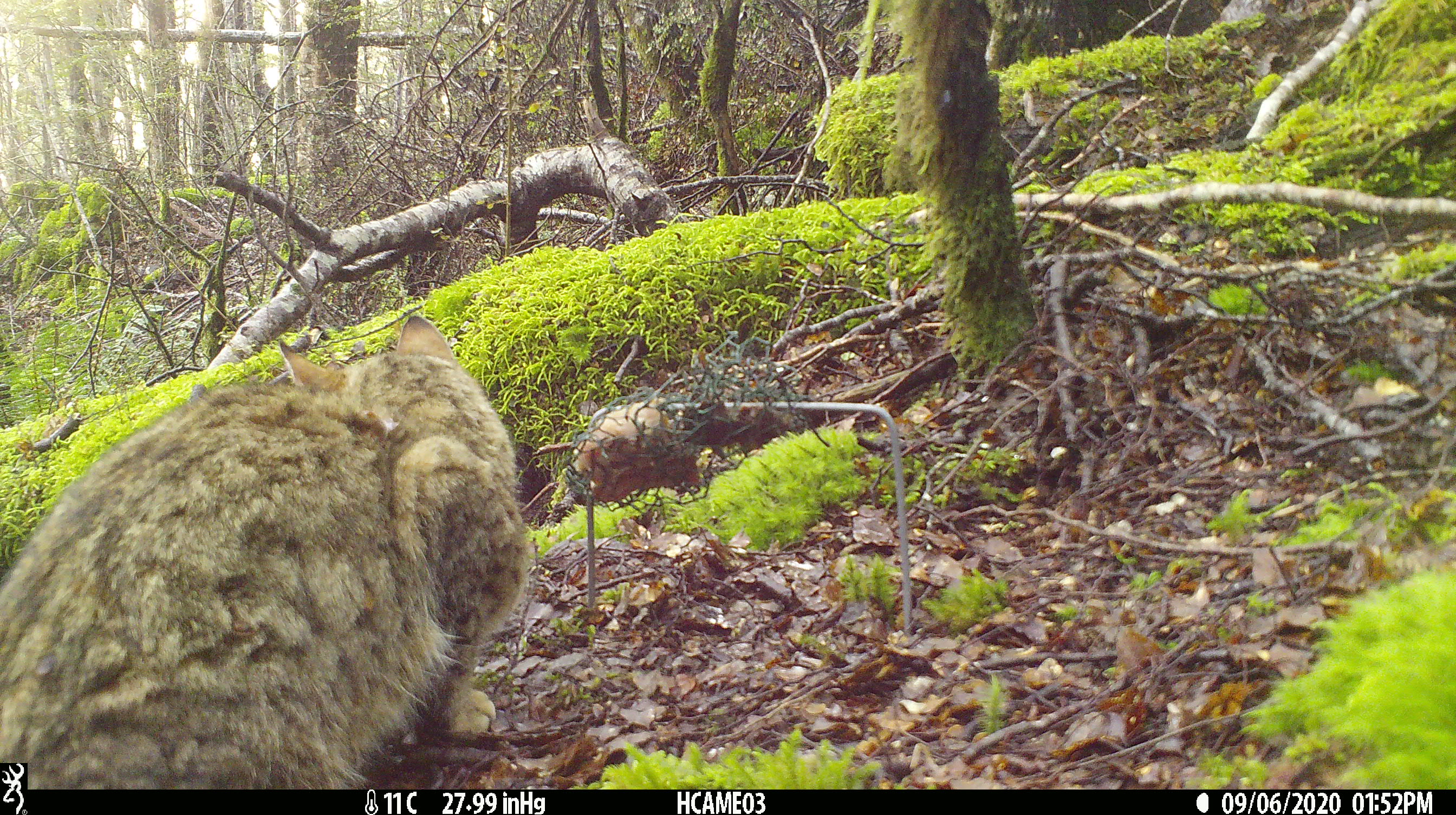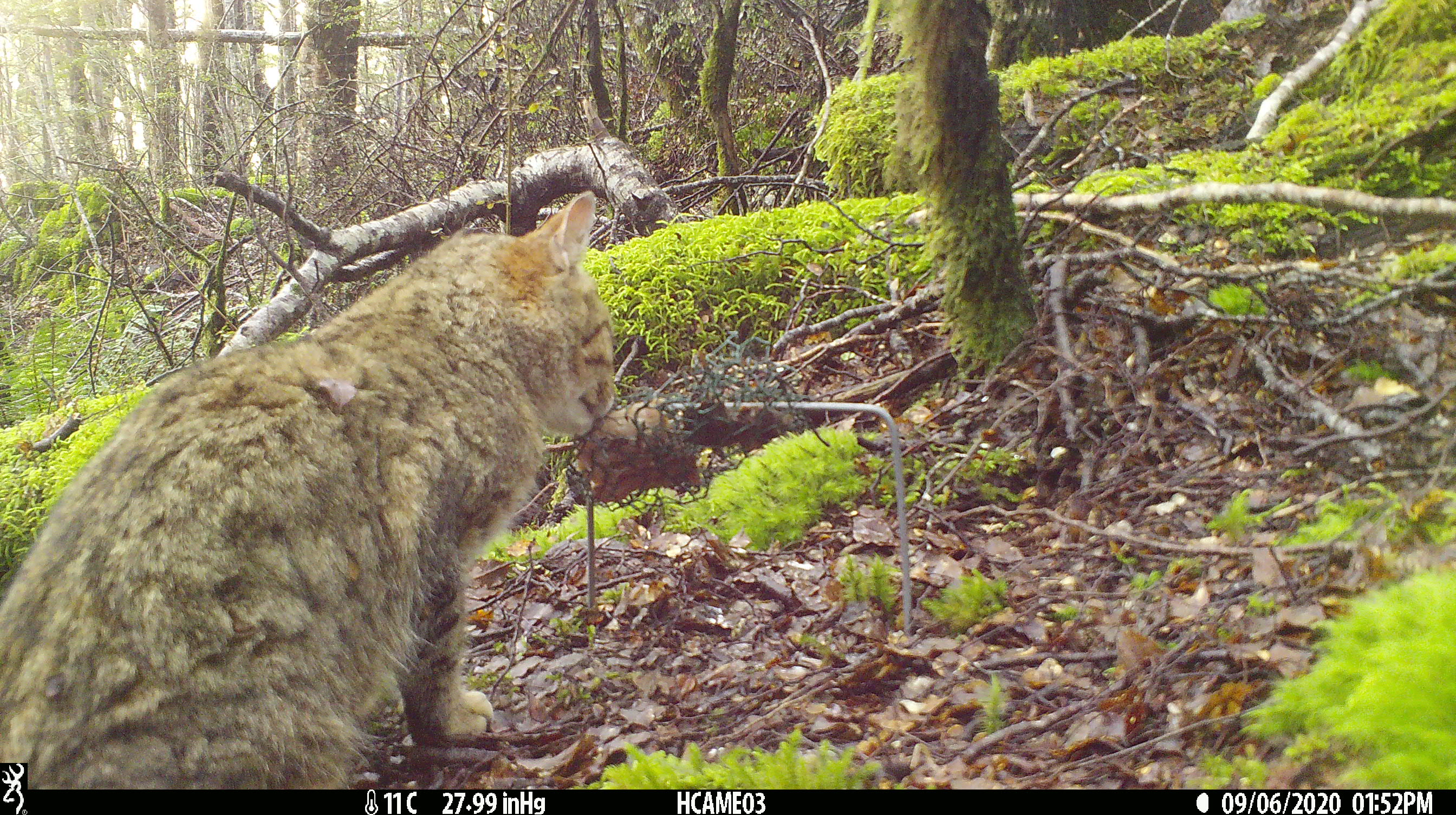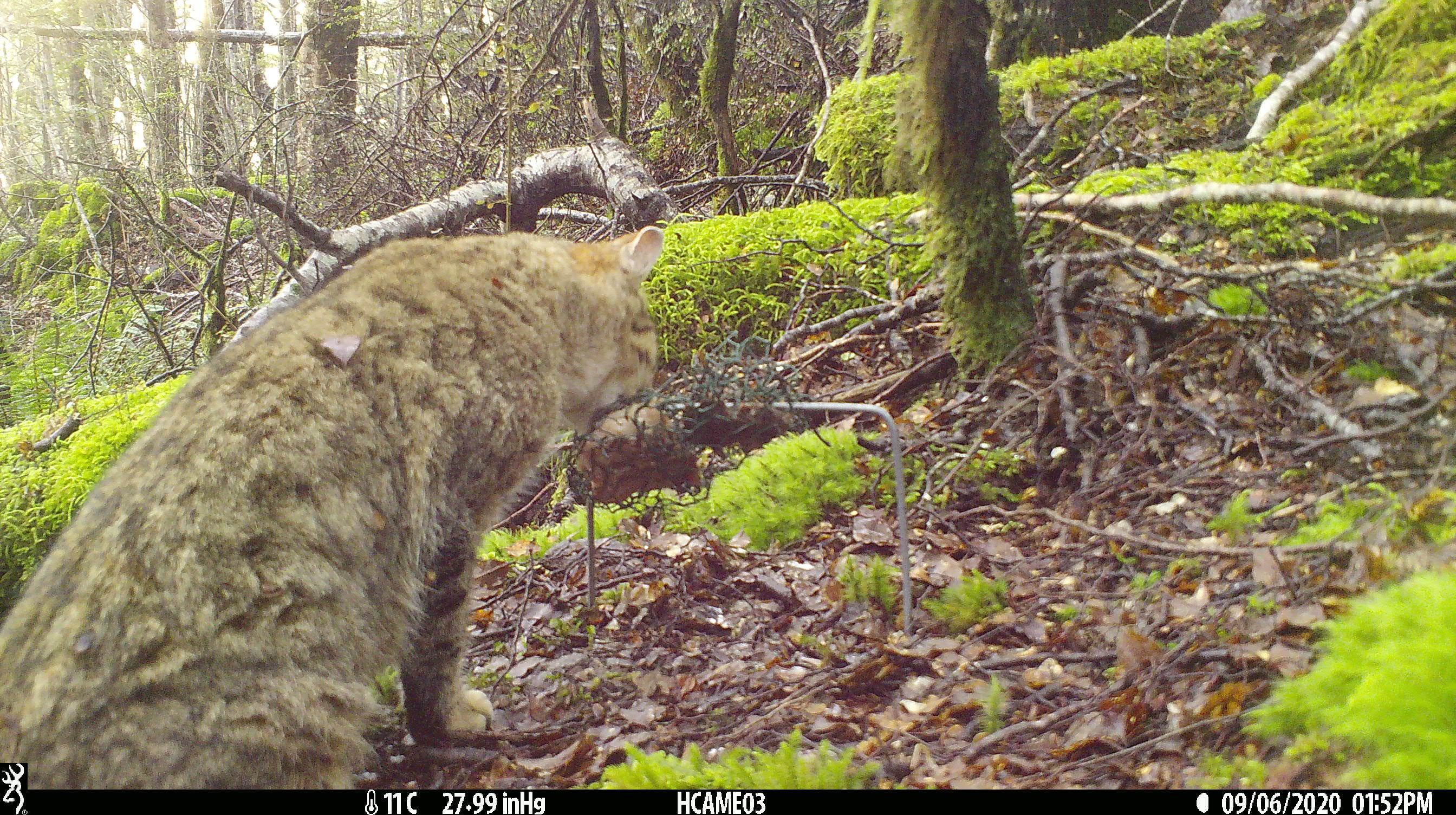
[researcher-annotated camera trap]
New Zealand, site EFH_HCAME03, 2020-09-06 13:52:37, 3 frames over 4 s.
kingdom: Animalia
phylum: Chordata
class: Mammalia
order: Carnivora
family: Felidae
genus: Felis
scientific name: Felis catus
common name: domestic cat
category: cat